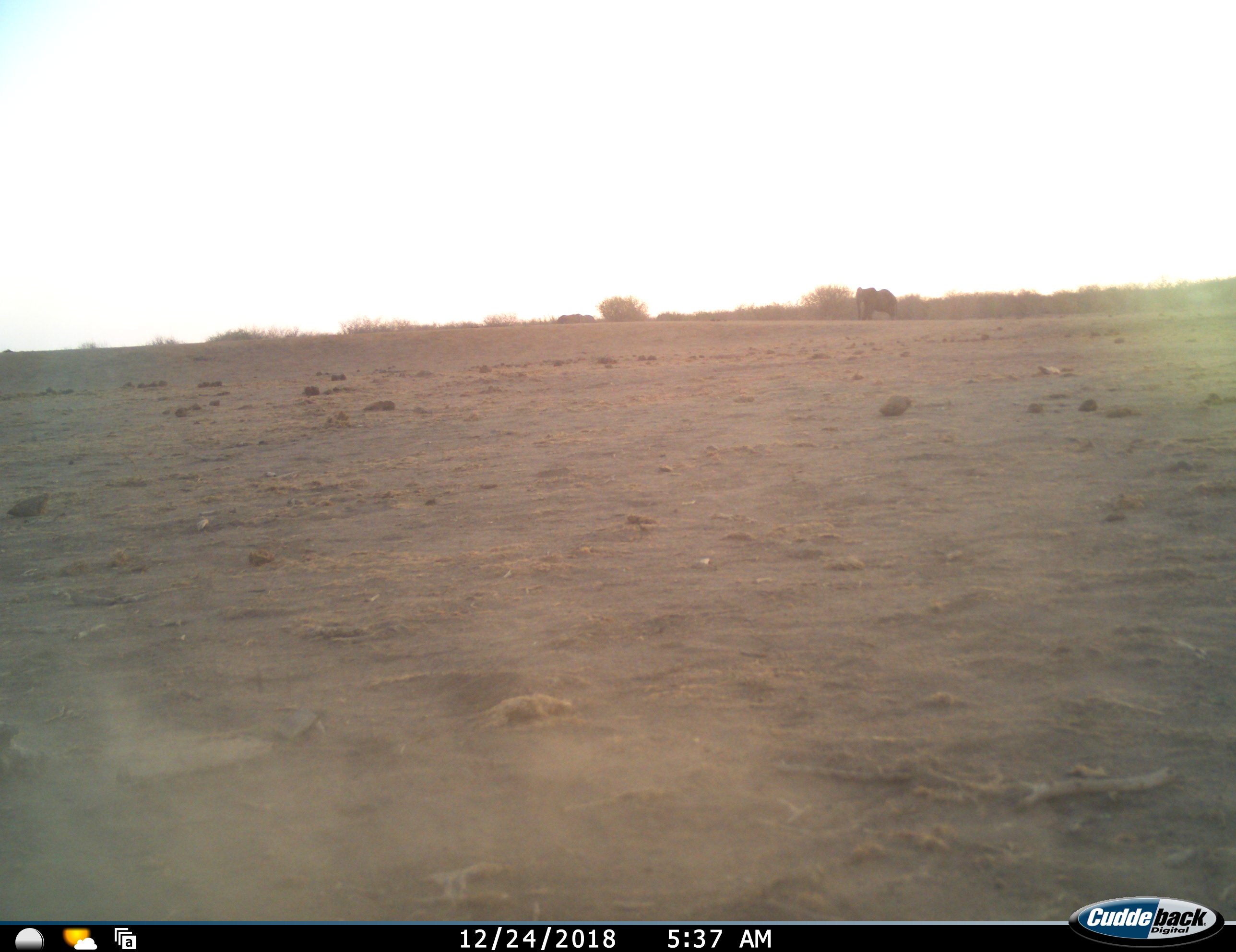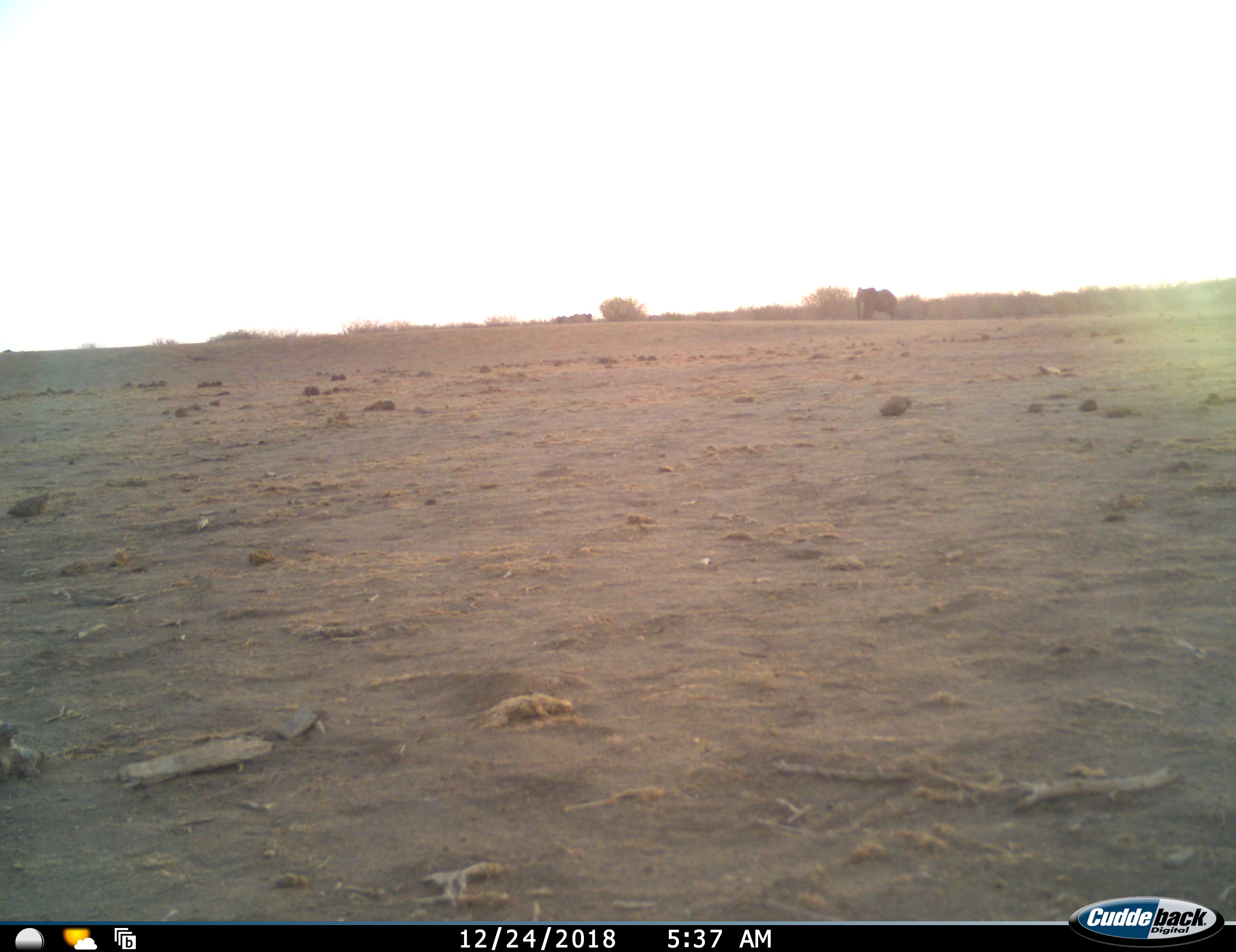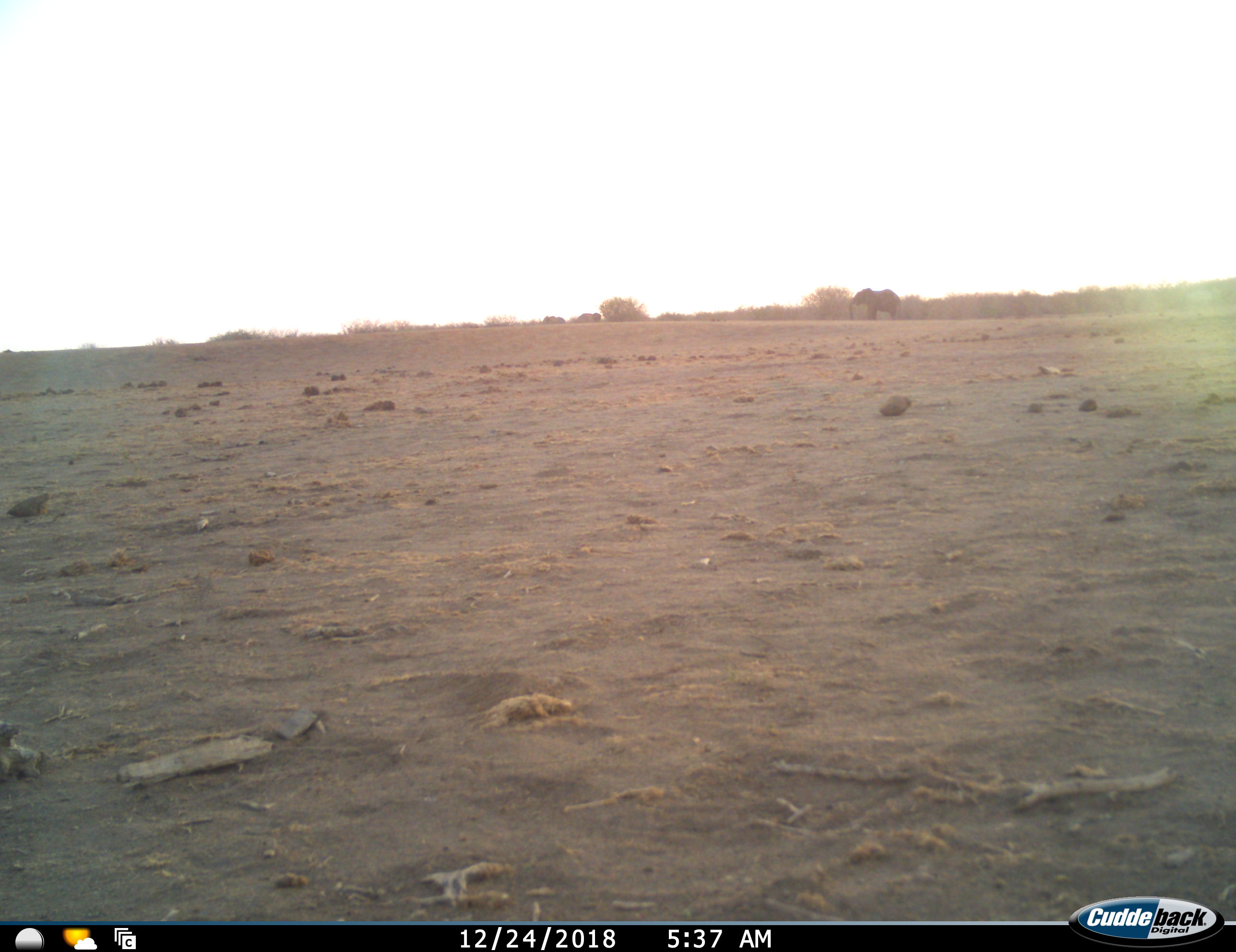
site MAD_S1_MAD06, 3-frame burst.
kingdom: Animalia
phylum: Chordata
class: Mammalia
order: Proboscidea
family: Elephantidae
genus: Loxodonta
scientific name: Loxodonta africana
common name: african bush elephant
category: elephant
Elephant (african bush elephant) (Loxodonta africana), count 3. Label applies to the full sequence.